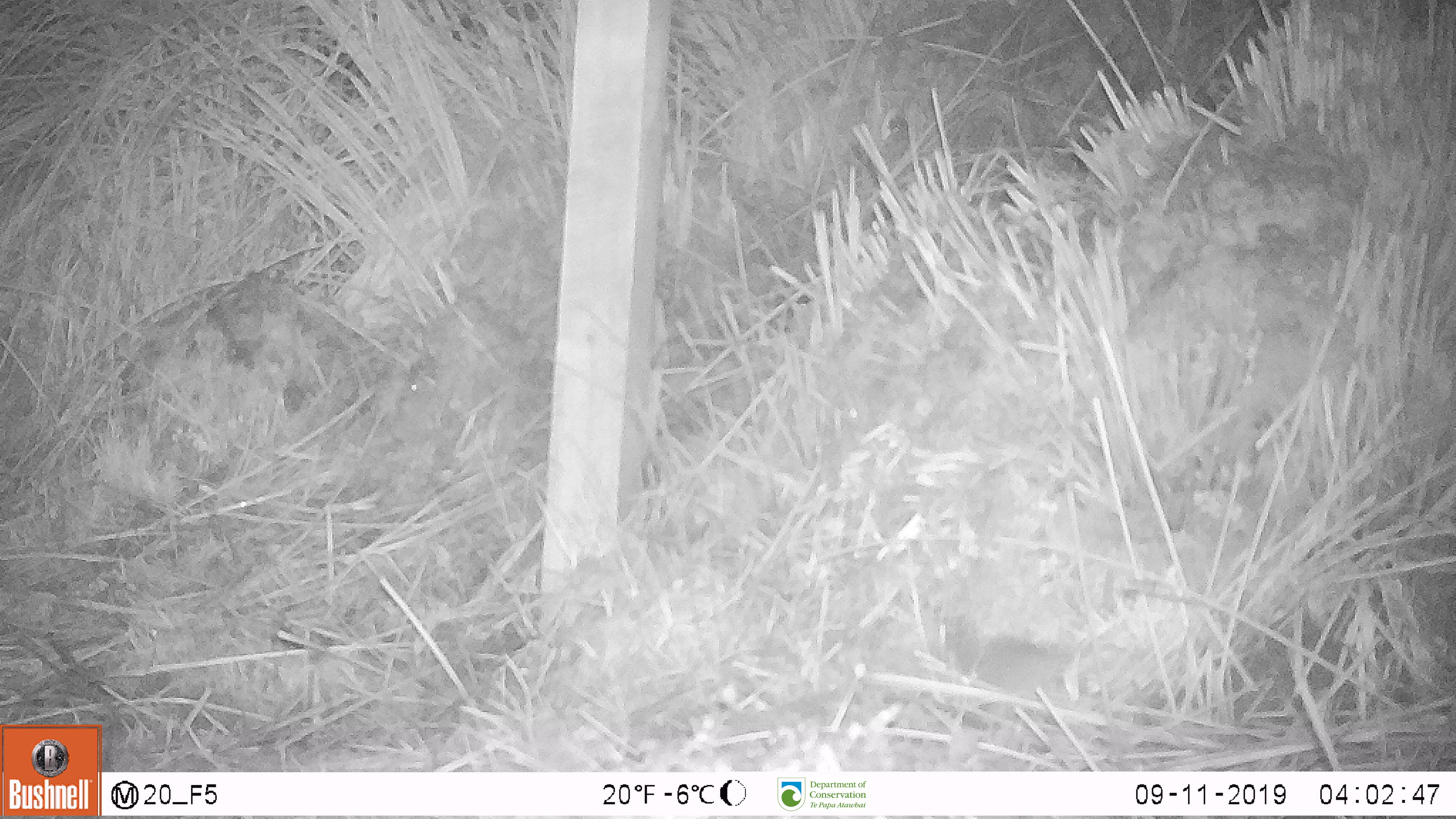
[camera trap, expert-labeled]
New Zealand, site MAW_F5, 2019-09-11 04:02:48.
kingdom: Animalia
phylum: Chordata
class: Mammalia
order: Rodentia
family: Muridae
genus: Mus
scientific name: Mus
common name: mouse